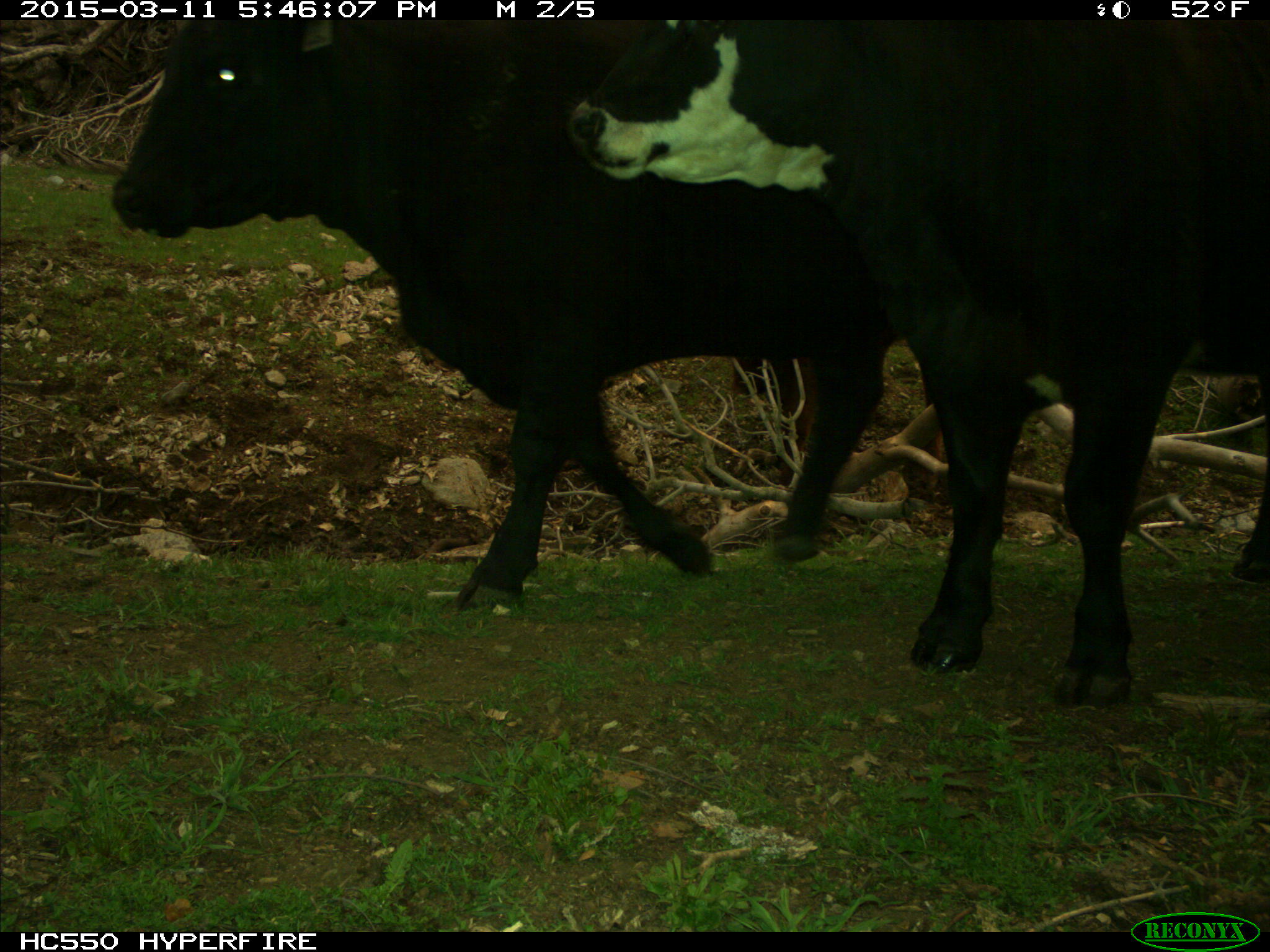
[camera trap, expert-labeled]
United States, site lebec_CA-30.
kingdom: Animalia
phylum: Chordata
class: Mammalia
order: Artiodactyla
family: Bovidae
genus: Bos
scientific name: Bos taurus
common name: domestic cow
Bos taurus (domestic cow).